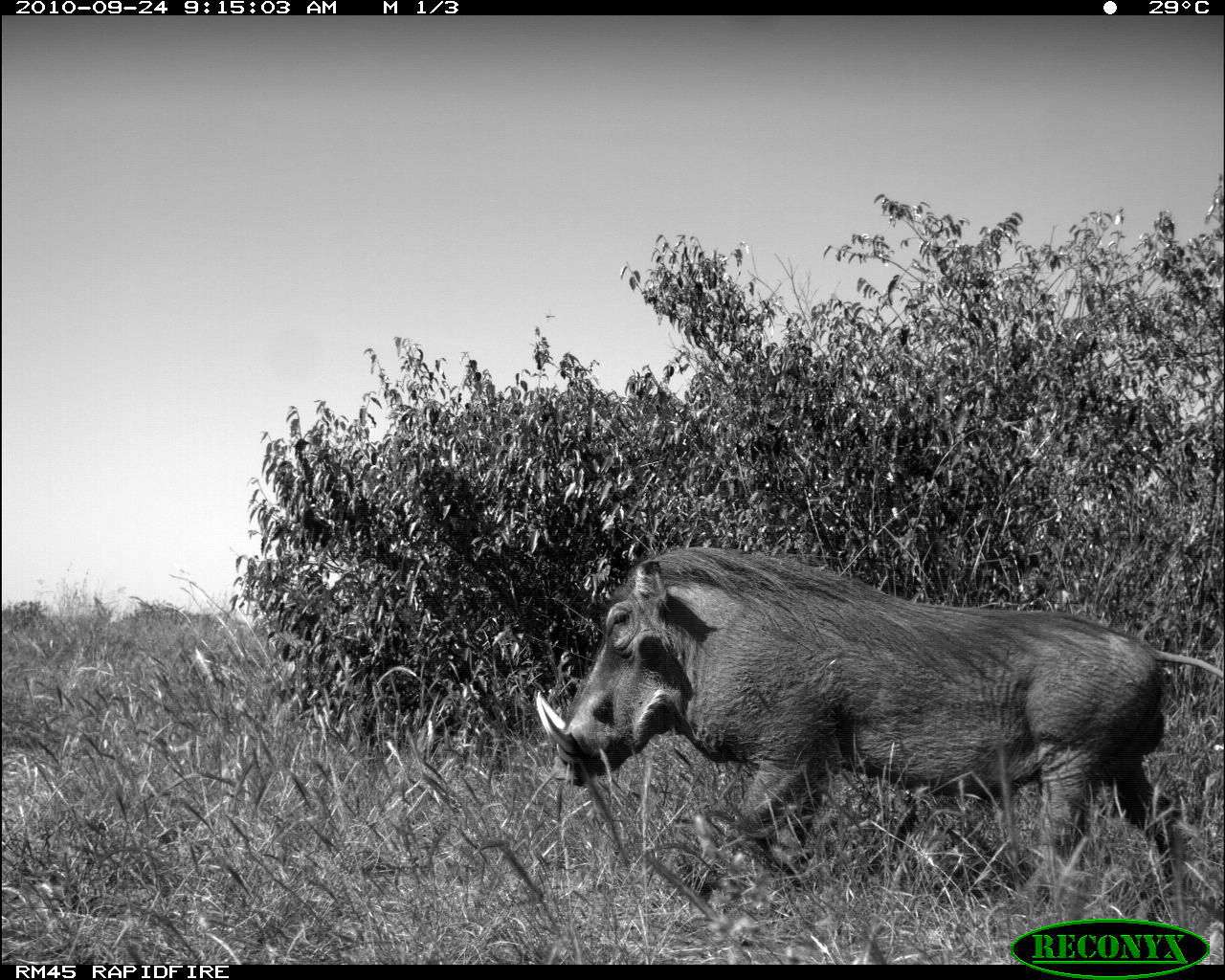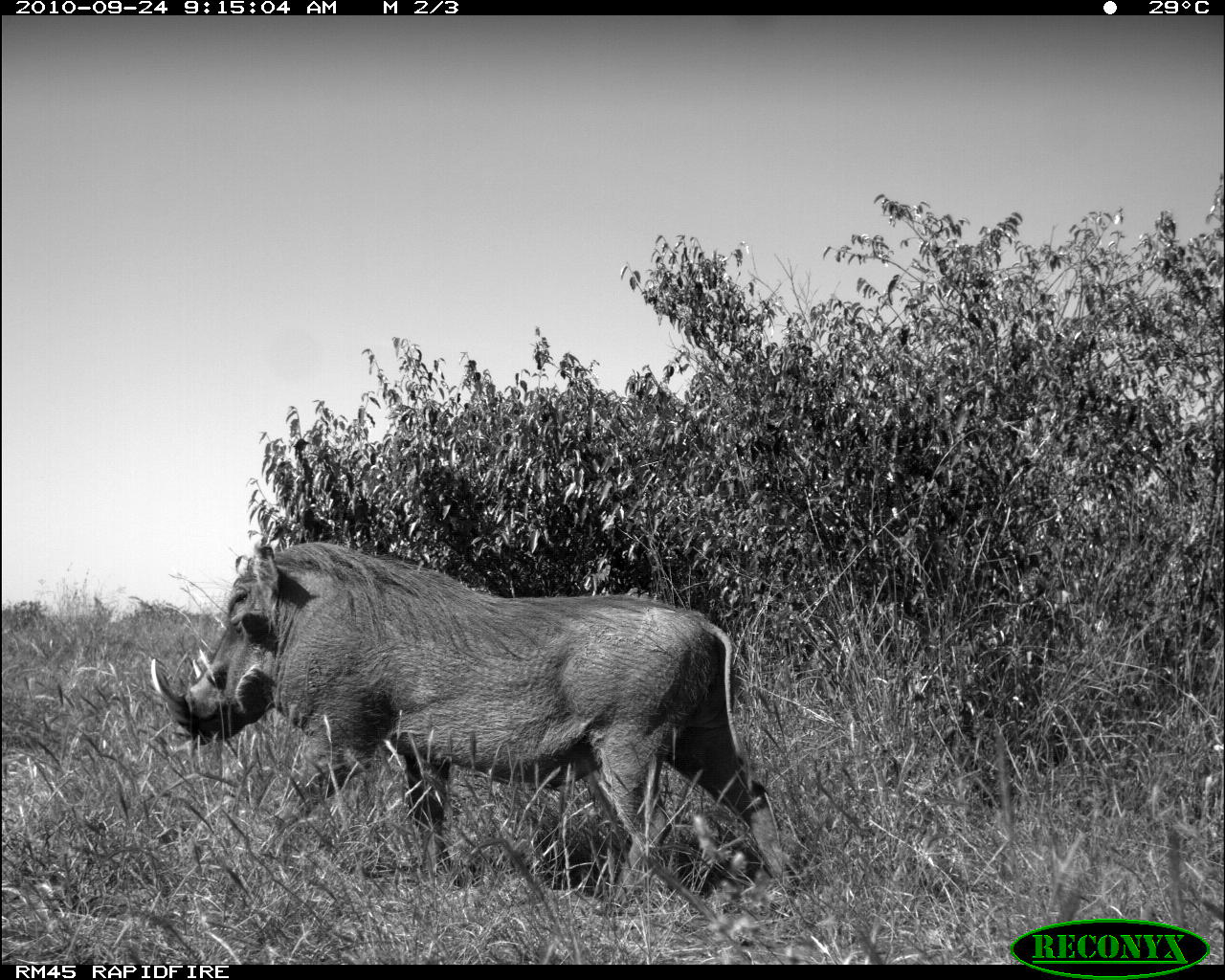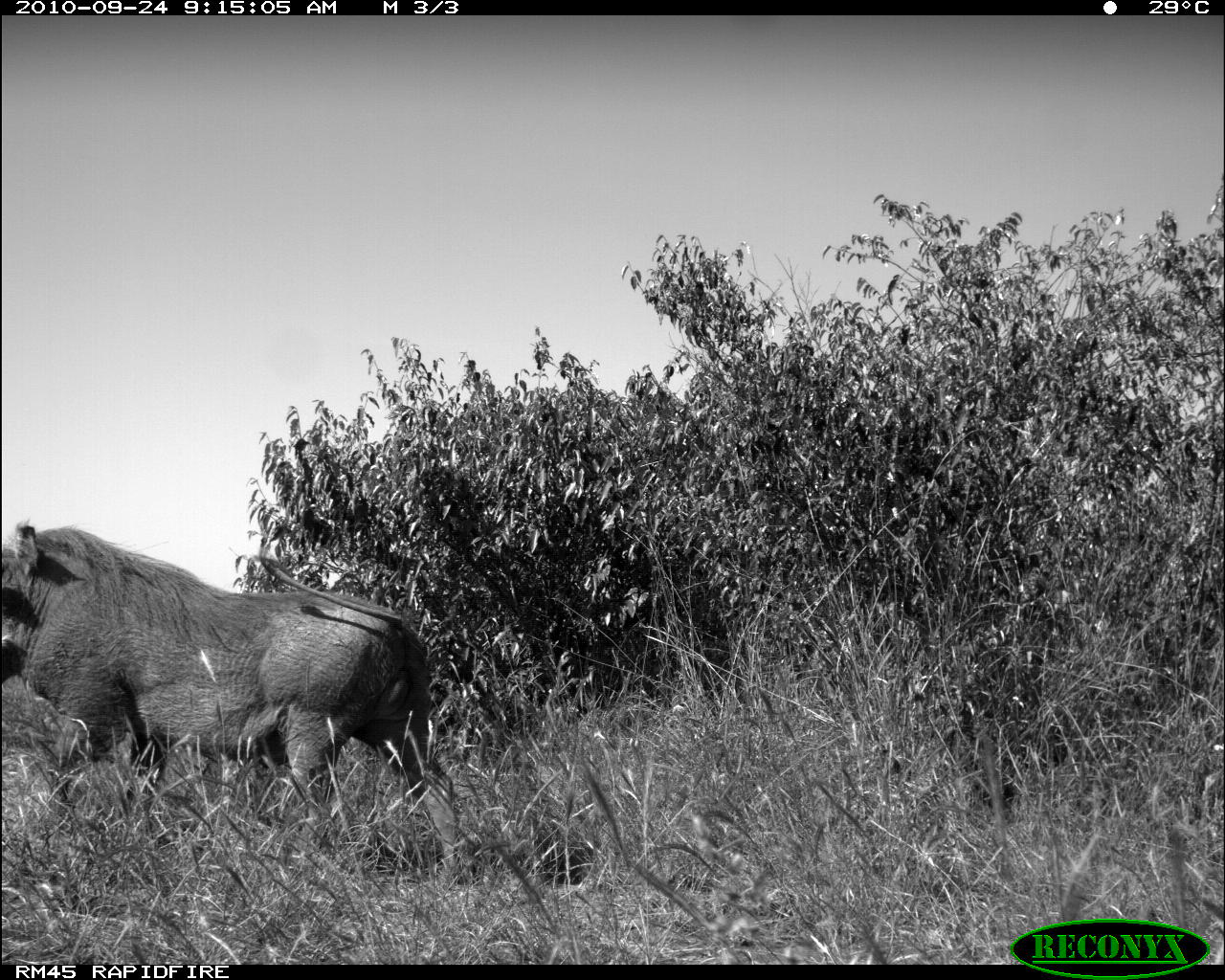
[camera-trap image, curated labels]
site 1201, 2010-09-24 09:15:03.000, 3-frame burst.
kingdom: Animalia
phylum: Chordata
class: Mammalia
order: Artiodactyla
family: Suidae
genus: Phacochoerus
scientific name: Phacochoerus africanus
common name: common warthog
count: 1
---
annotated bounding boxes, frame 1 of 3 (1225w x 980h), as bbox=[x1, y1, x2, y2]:
phacochoerus africanus: bbox=[529, 542, 1225, 883]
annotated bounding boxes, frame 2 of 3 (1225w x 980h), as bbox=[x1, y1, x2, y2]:
phacochoerus africanus: bbox=[146, 536, 784, 911]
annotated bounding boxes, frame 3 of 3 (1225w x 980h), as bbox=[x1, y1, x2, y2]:
phacochoerus africanus: bbox=[0, 513, 462, 887]